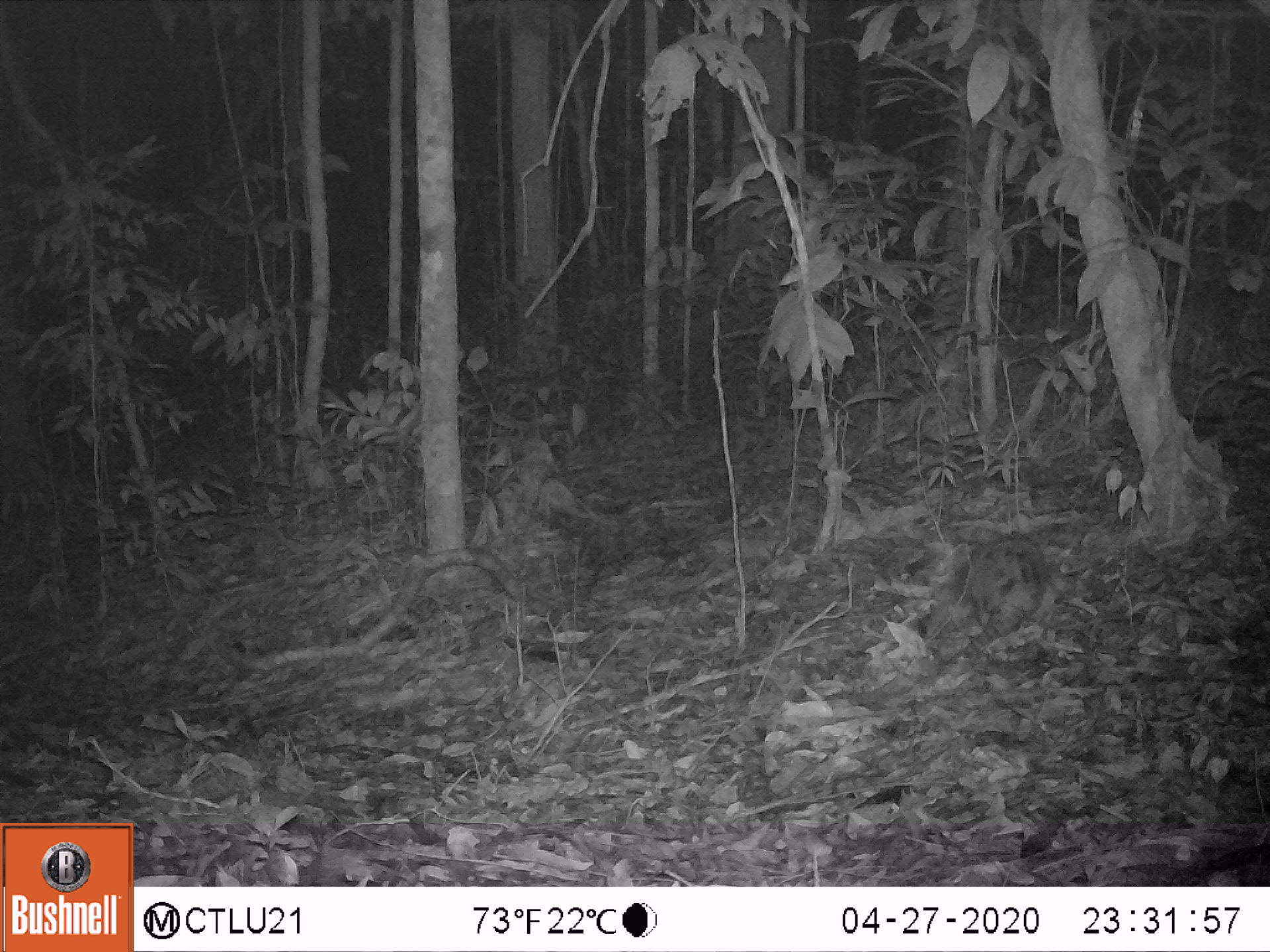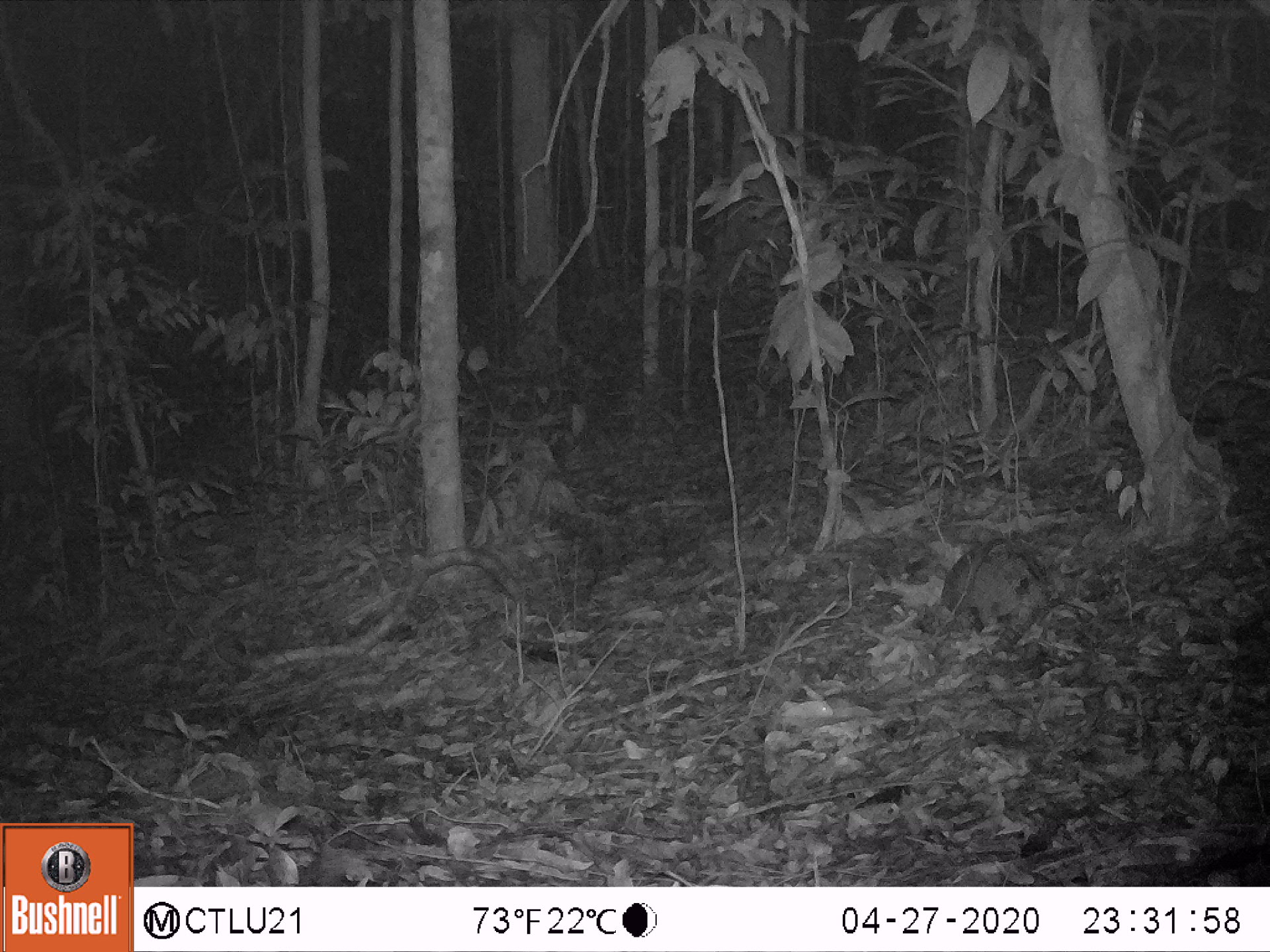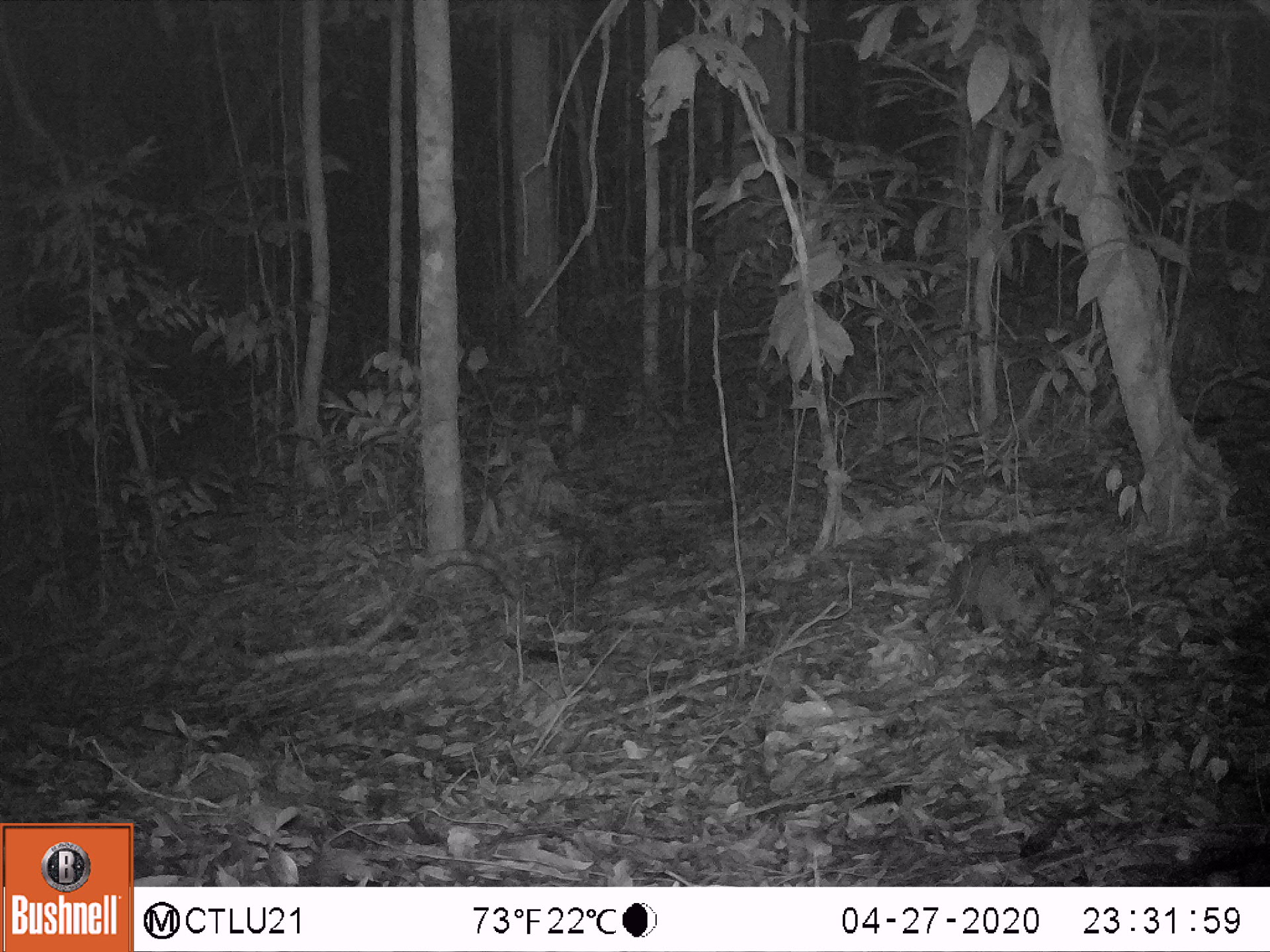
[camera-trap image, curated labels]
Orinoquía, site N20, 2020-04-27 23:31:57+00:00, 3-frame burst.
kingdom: Animalia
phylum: Chordata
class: Mammalia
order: Cingulata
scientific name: Cingulata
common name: armadillo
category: unknown armadillo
Unknown armadillo (armadillo) (Cingulata).